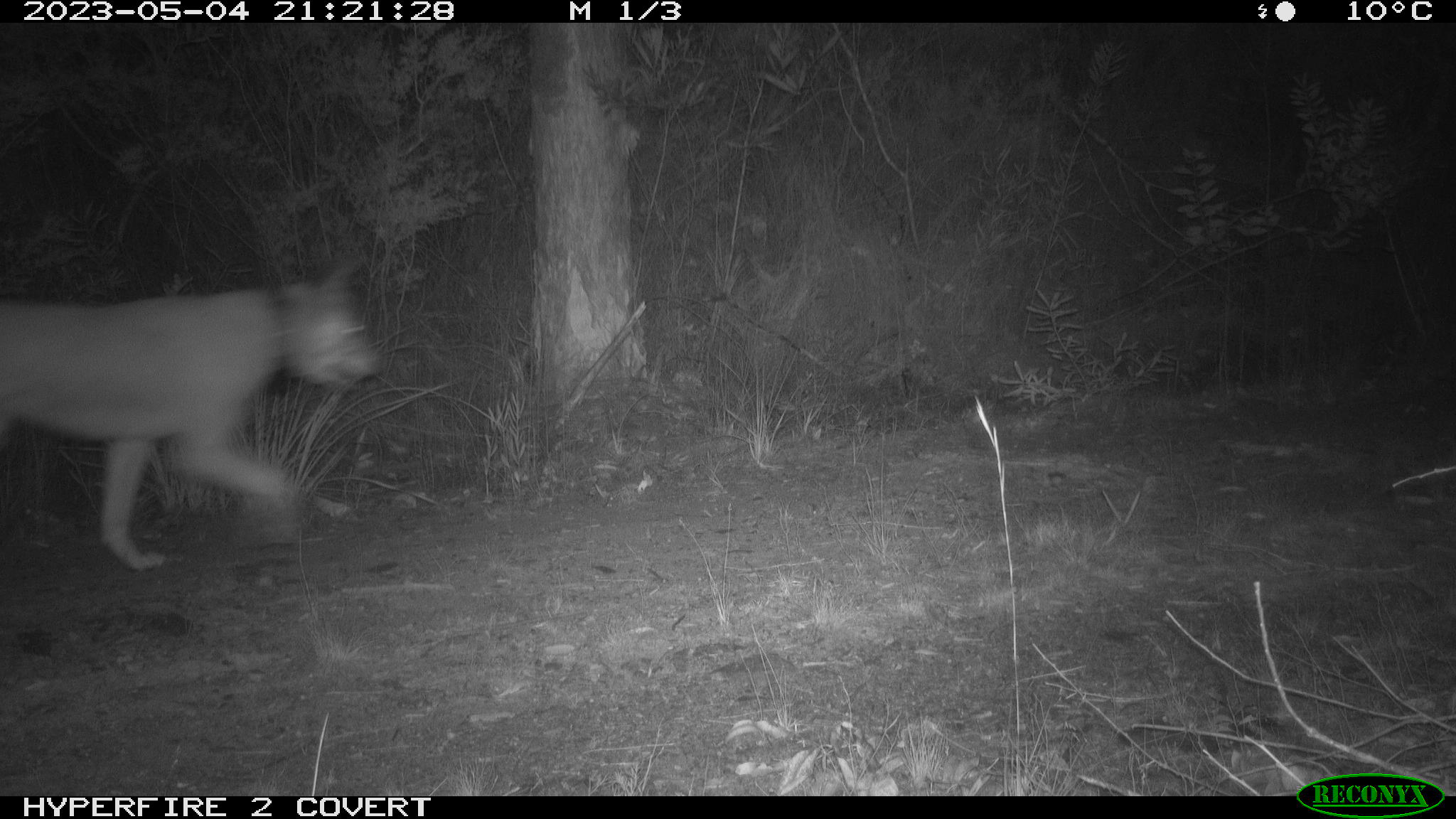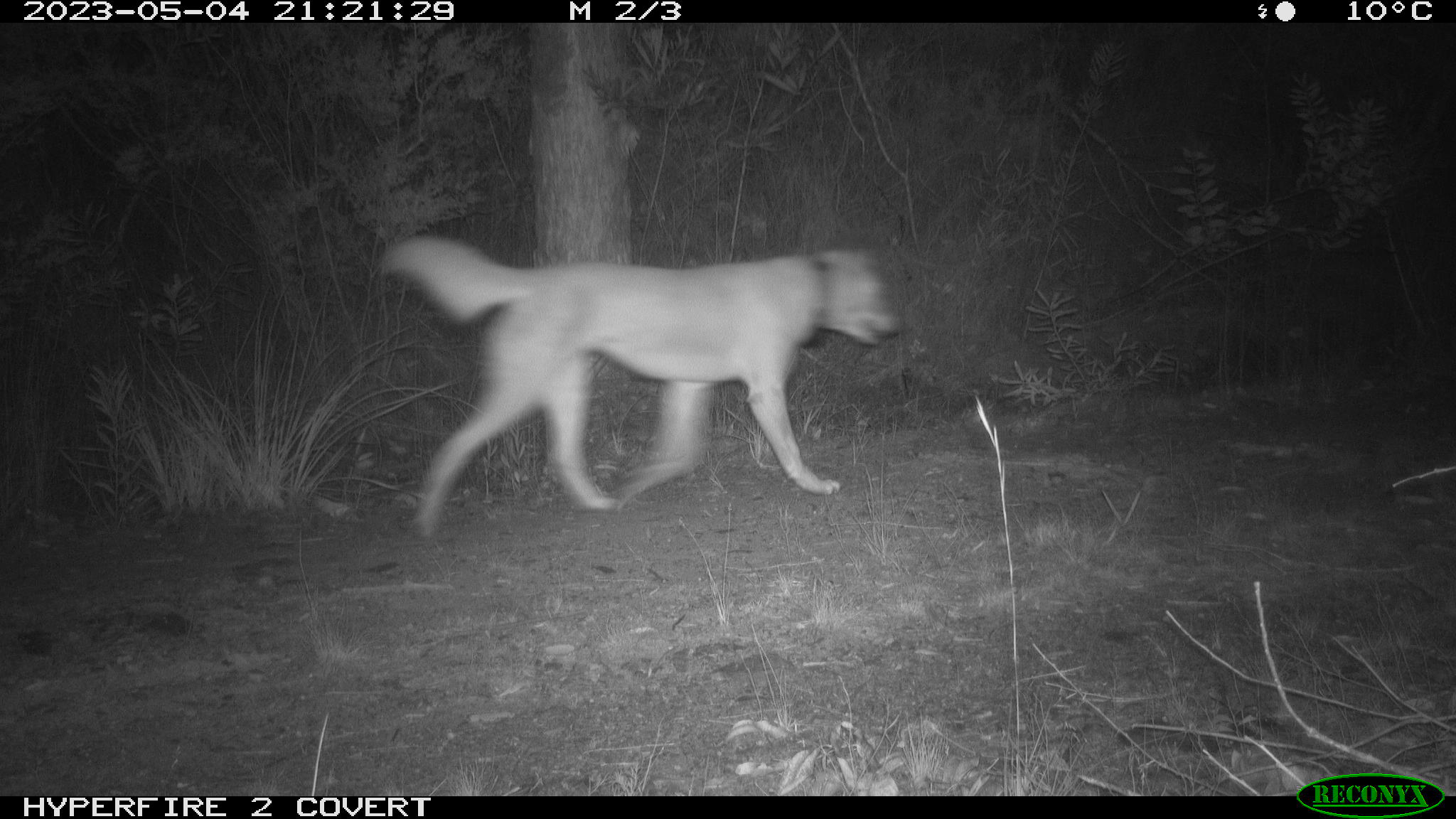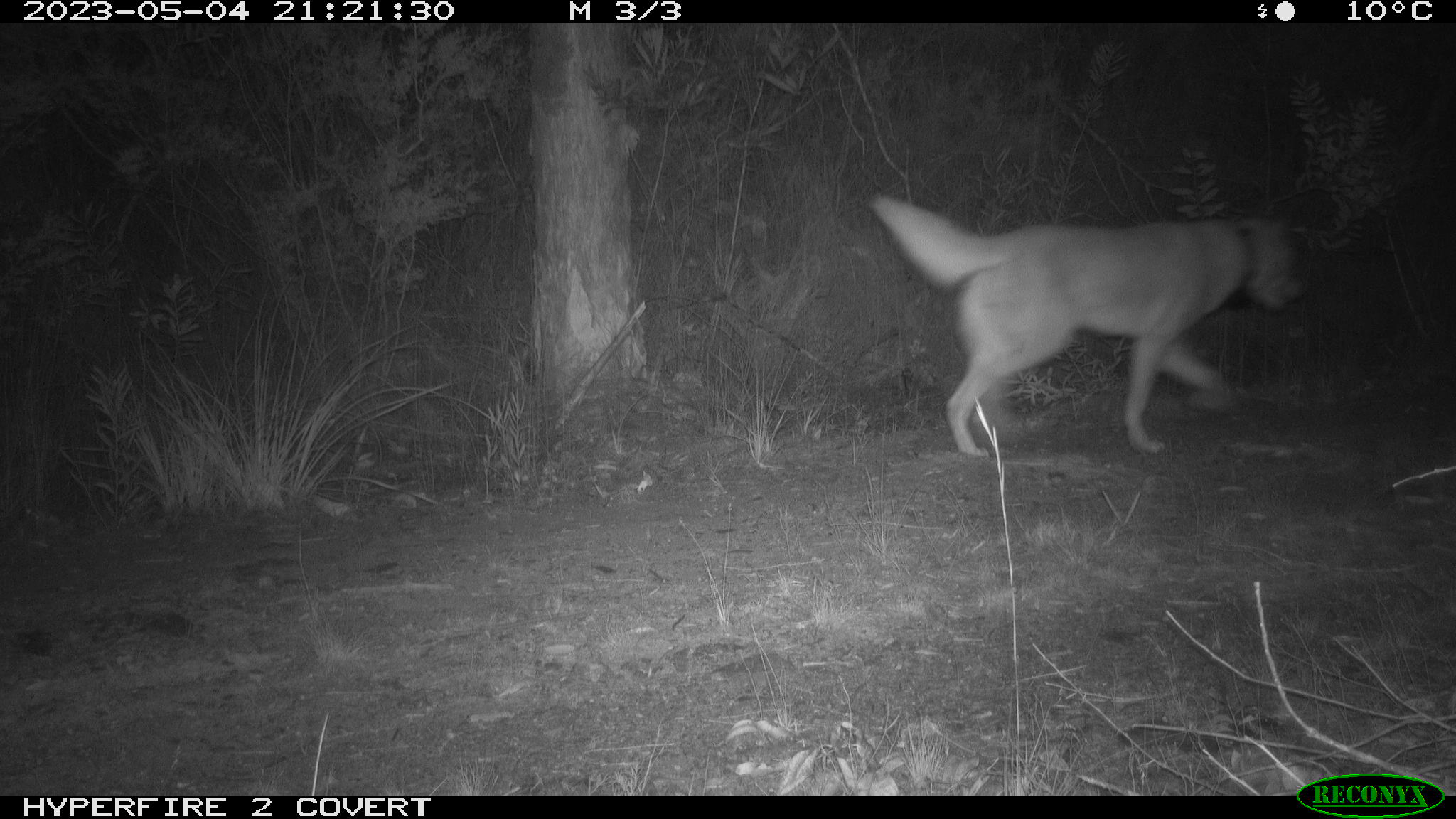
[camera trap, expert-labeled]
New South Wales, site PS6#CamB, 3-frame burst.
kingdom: Animalia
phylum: Chordata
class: Mammalia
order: Carnivora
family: Canidae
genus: Canis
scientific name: Canis familiaris dingo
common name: dingo